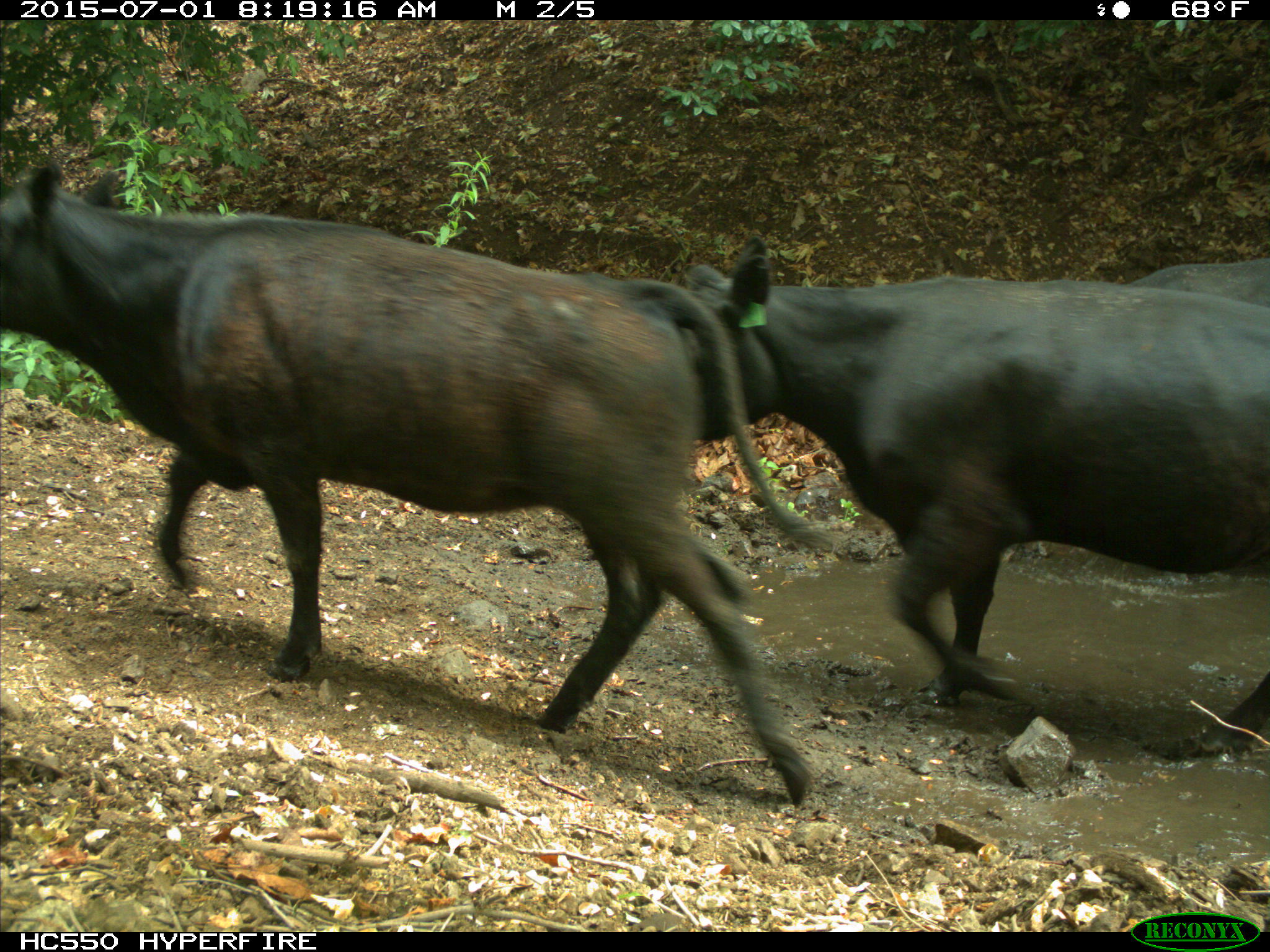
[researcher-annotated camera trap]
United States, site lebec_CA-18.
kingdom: Animalia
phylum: Chordata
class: Mammalia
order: Artiodactyla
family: Bovidae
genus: Bos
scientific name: Bos taurus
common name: domestic cow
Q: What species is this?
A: Bos taurus (domestic cow).